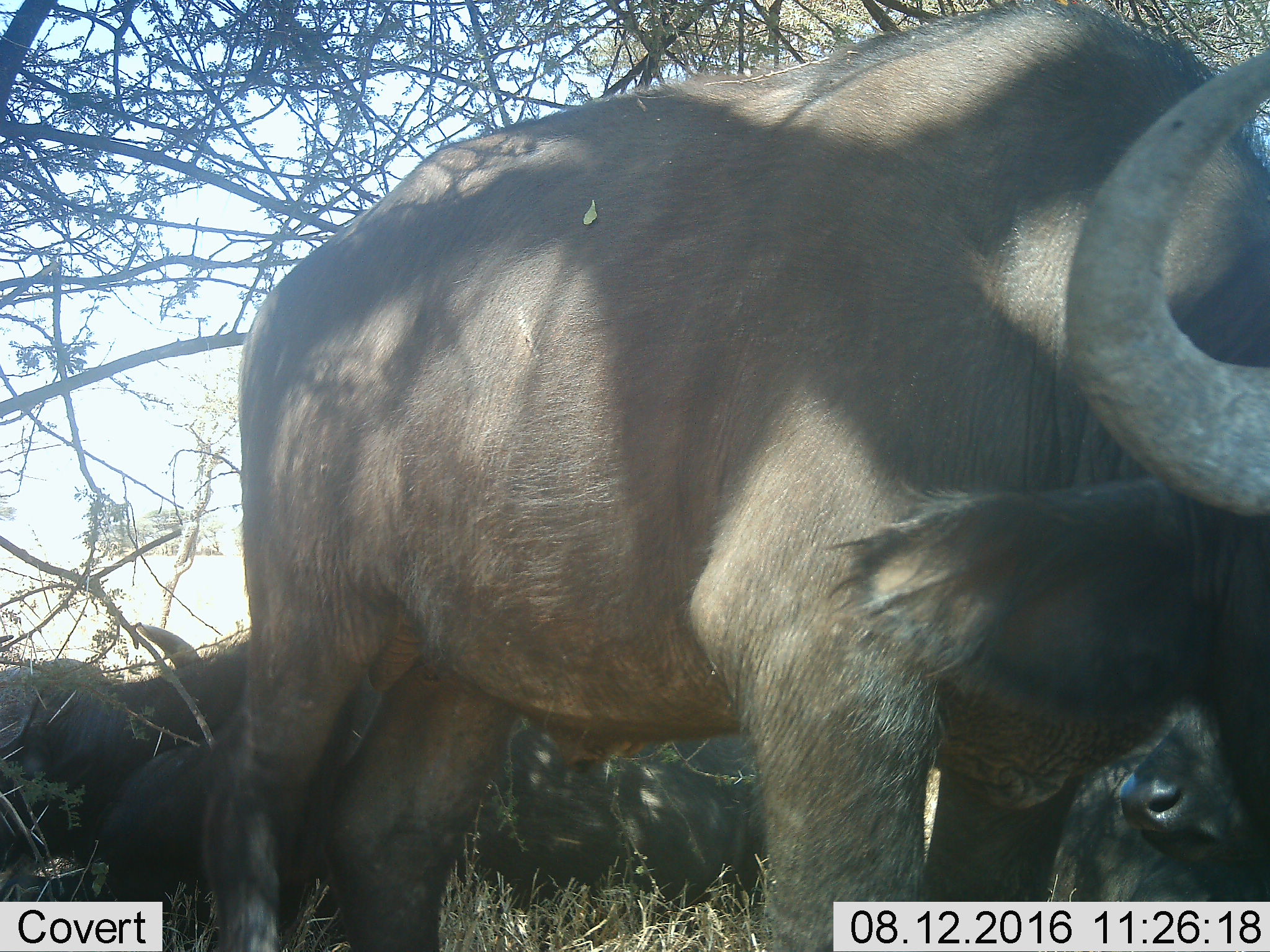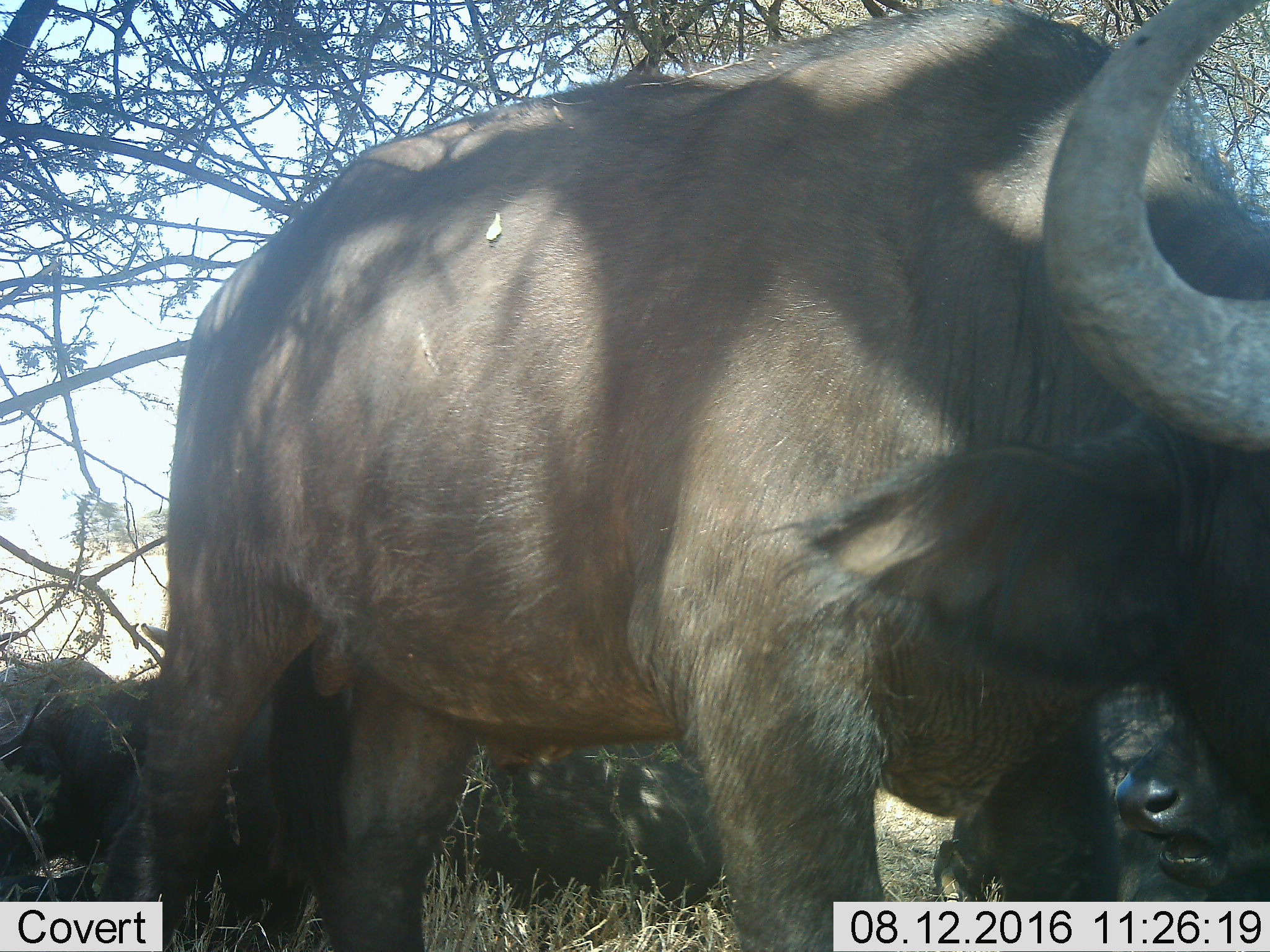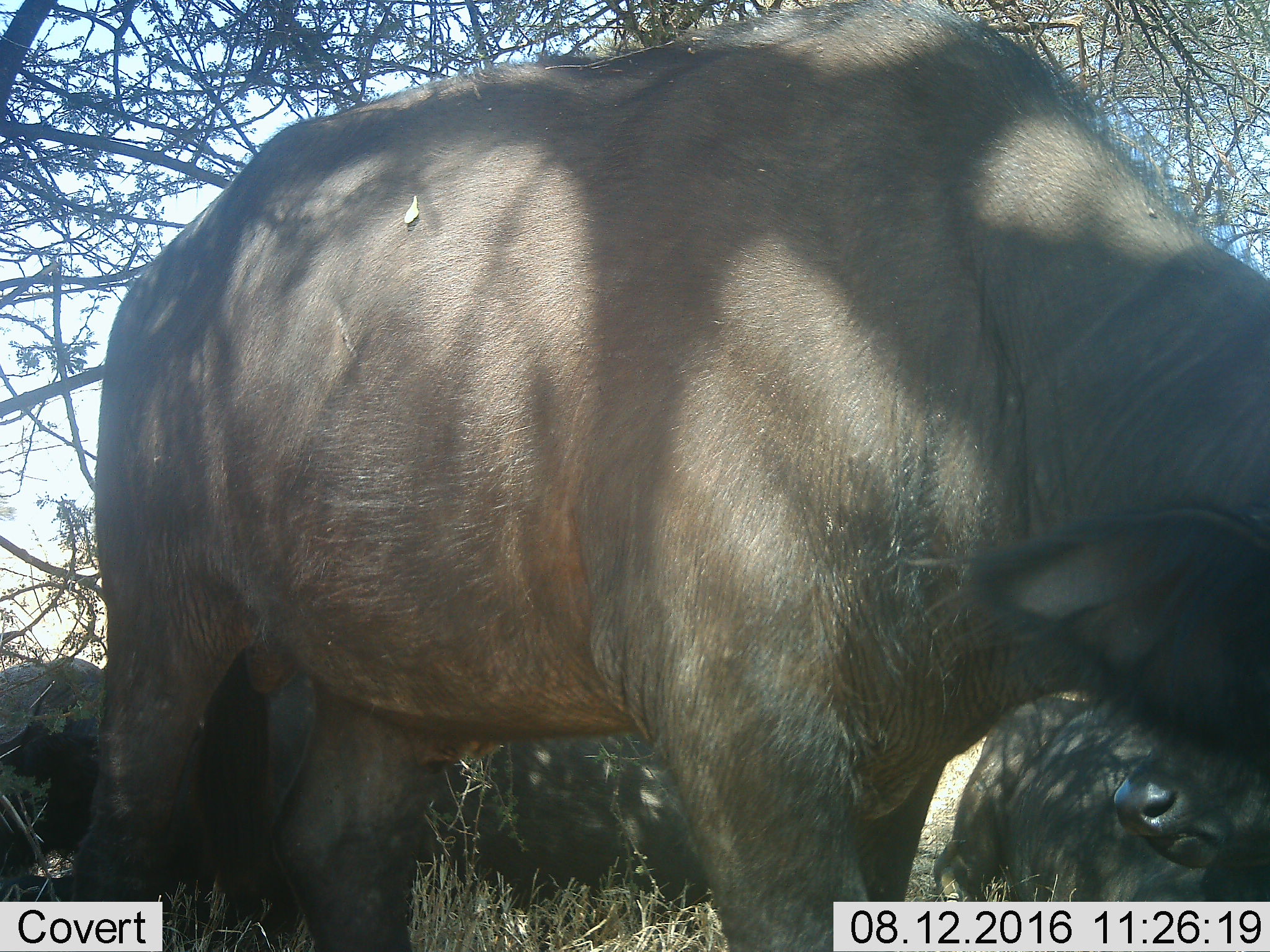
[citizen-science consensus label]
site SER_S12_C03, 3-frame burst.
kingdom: Animalia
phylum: Chordata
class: Mammalia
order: Artiodactyla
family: Bovidae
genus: Syncerus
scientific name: Syncerus caffer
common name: african buffalo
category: buffalo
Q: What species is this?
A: Buffalo (african buffalo) (Syncerus caffer).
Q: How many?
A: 5.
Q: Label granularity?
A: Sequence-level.